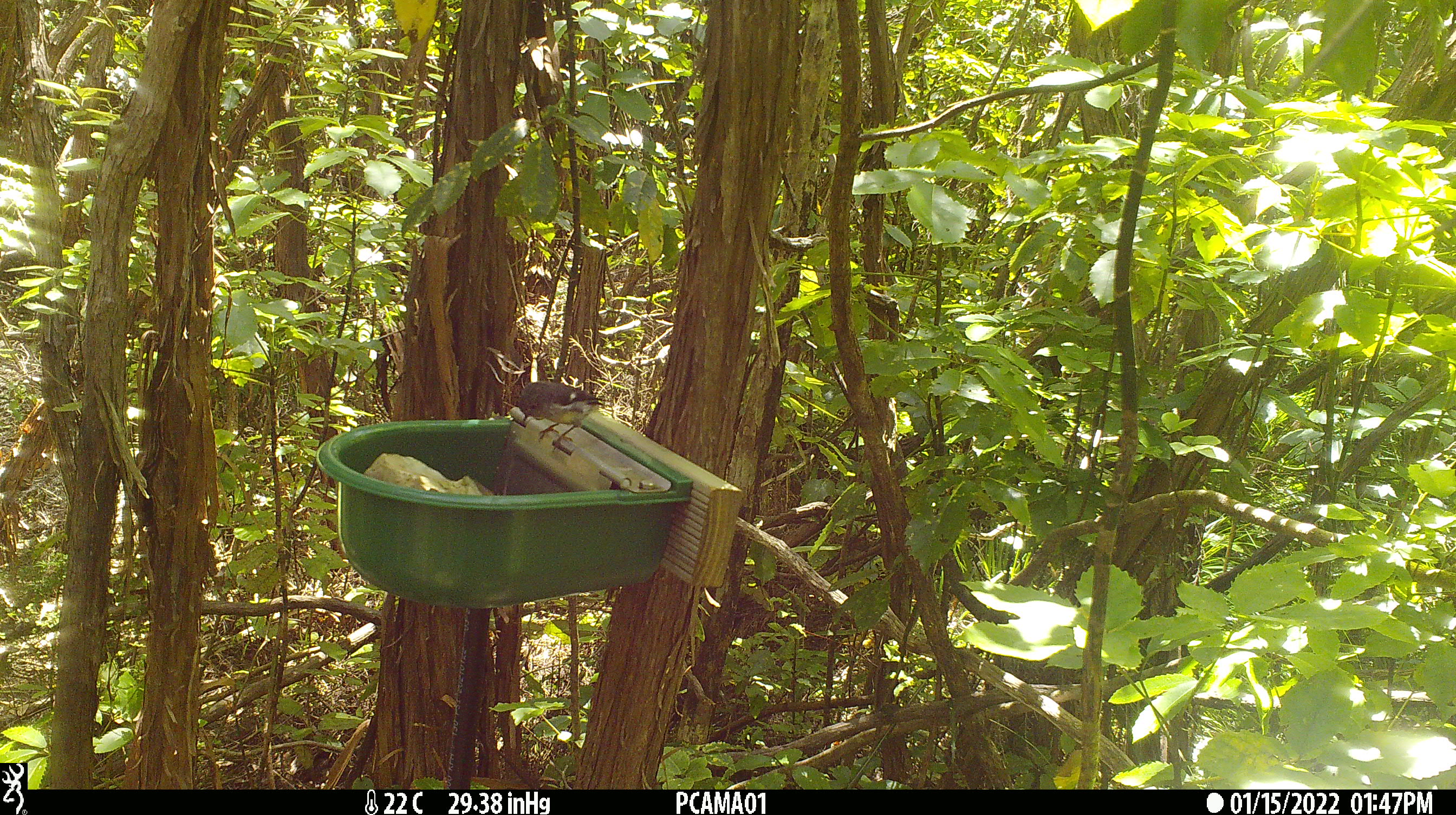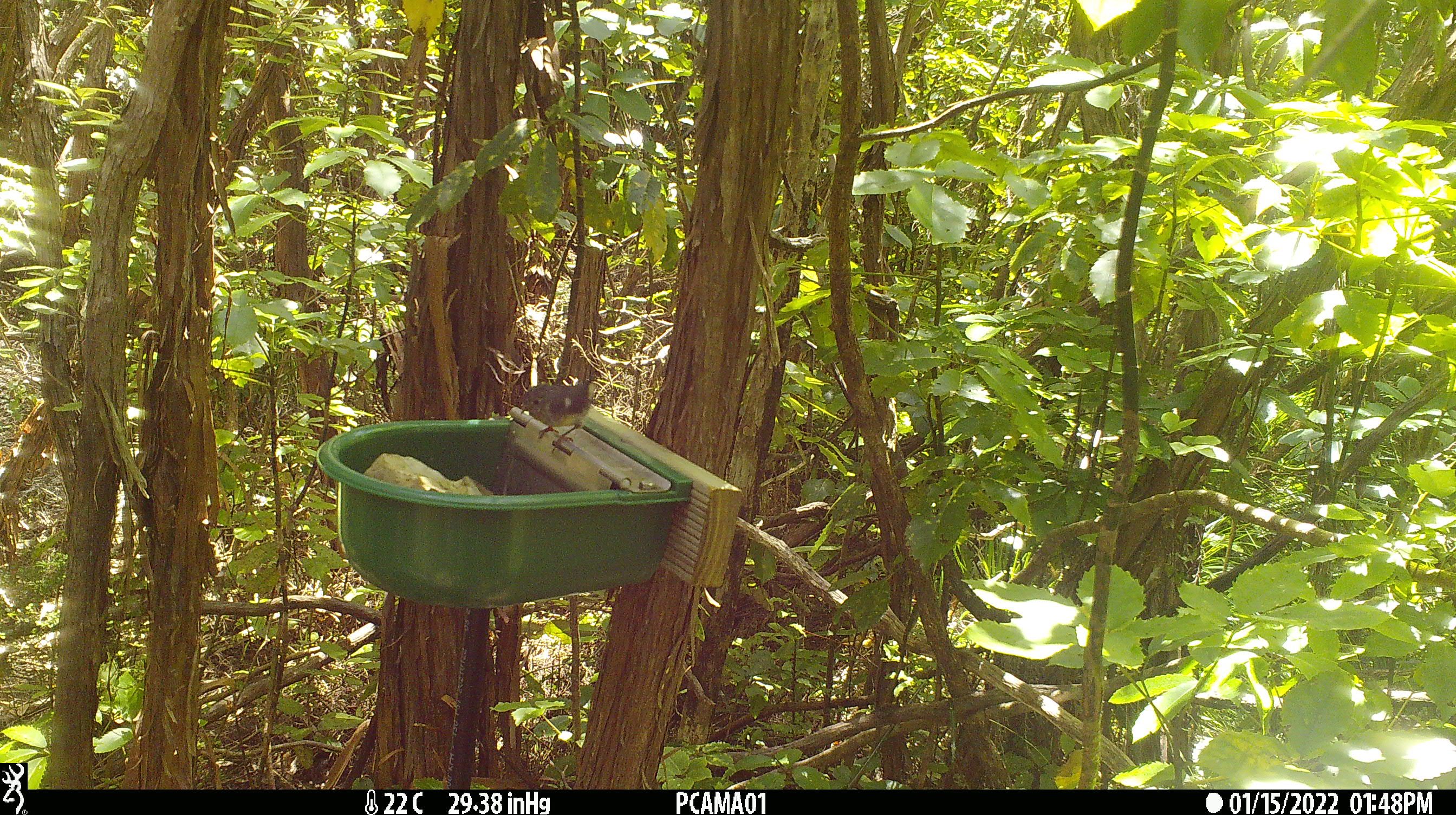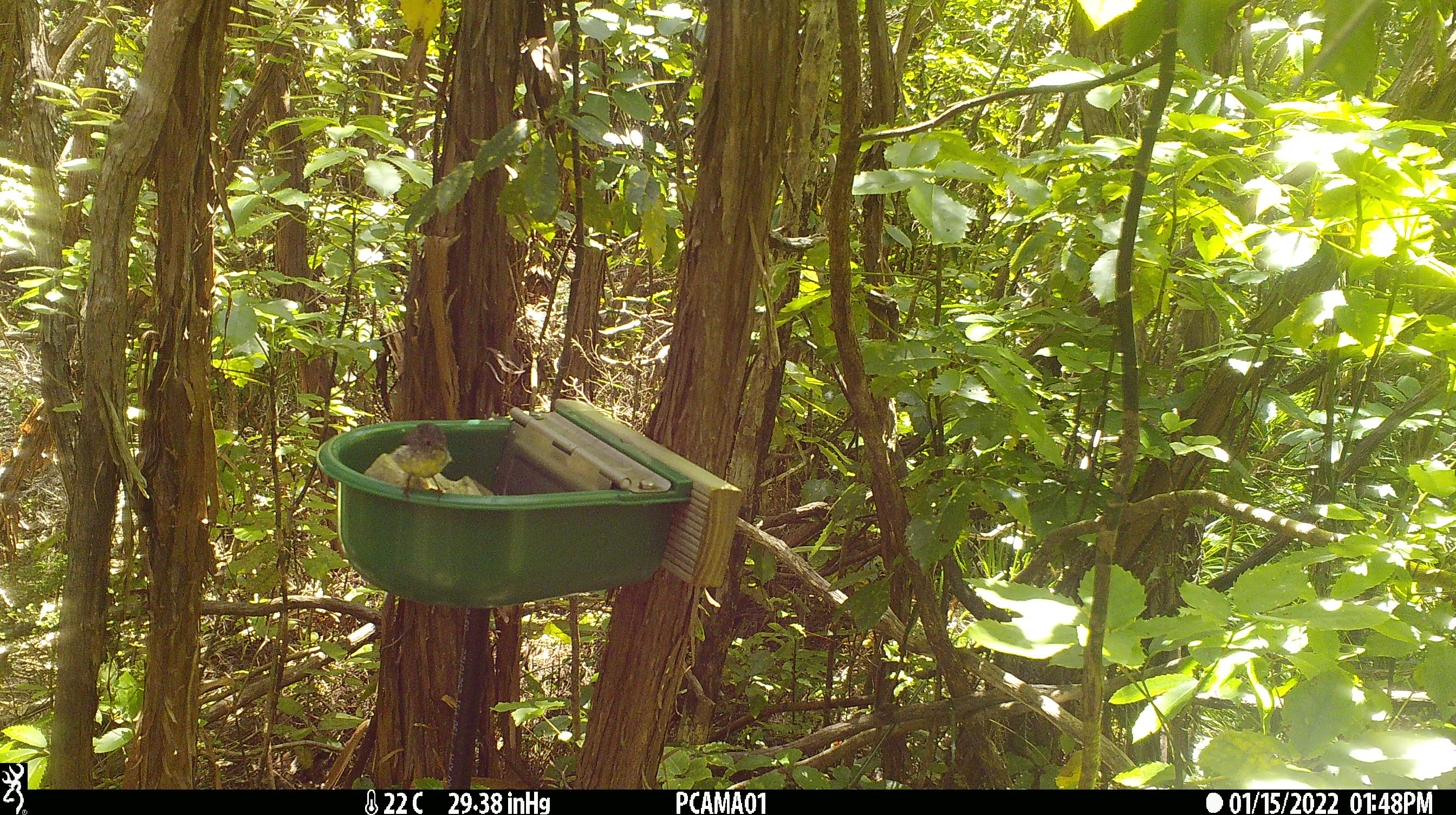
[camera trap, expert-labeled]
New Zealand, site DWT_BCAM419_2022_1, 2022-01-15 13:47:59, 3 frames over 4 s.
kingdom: Animalia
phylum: Chordata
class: Aves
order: Passeriformes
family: Petroicidae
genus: Petroica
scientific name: Petroica macrocephala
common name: tomtit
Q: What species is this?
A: Tomtit (Petroica macrocephala).